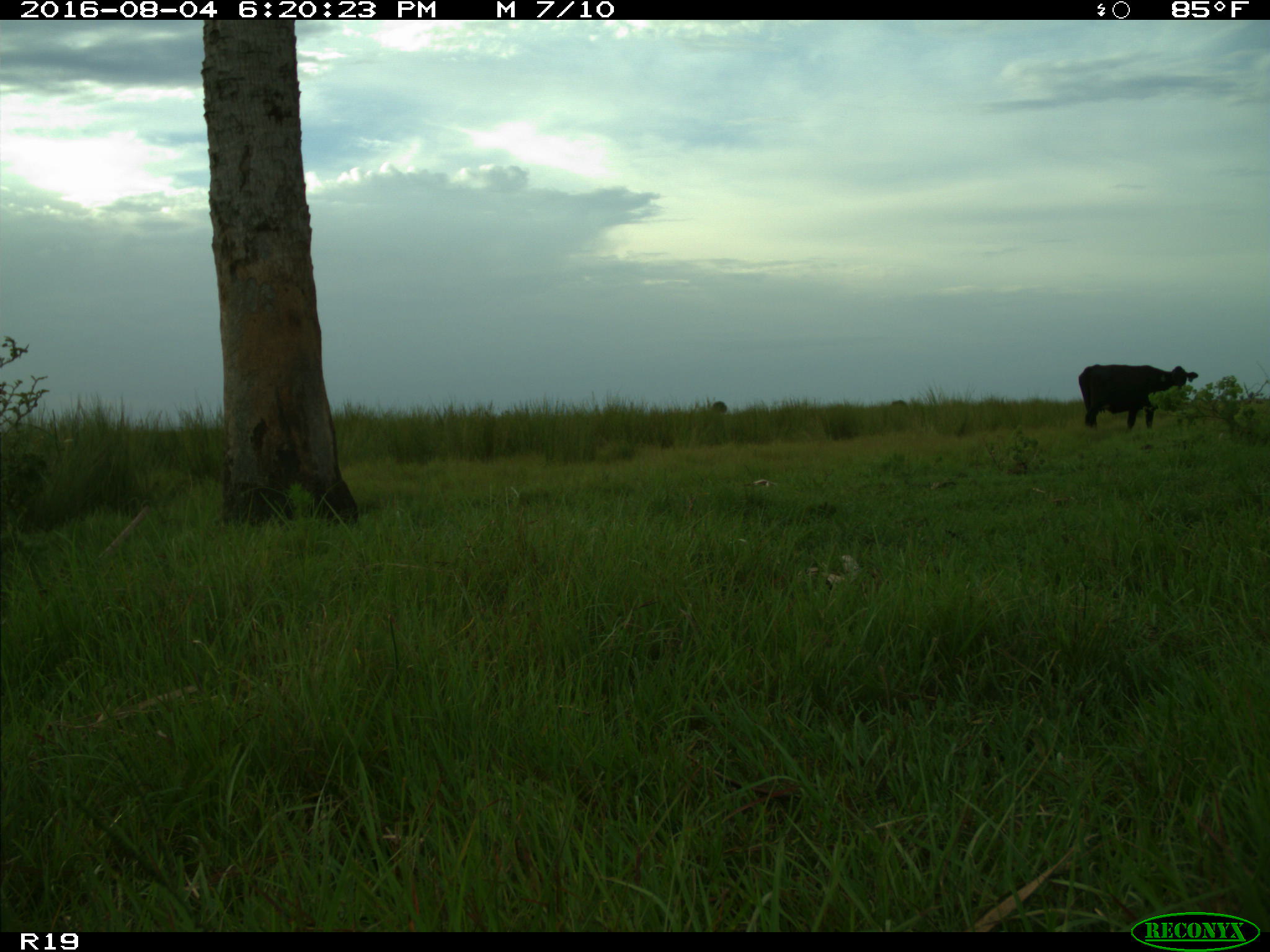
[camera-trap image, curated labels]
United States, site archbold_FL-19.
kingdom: Animalia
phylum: Chordata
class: Mammalia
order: Artiodactyla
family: Bovidae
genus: Bos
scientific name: Bos taurus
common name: domestic cow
Bos taurus (domestic cow).